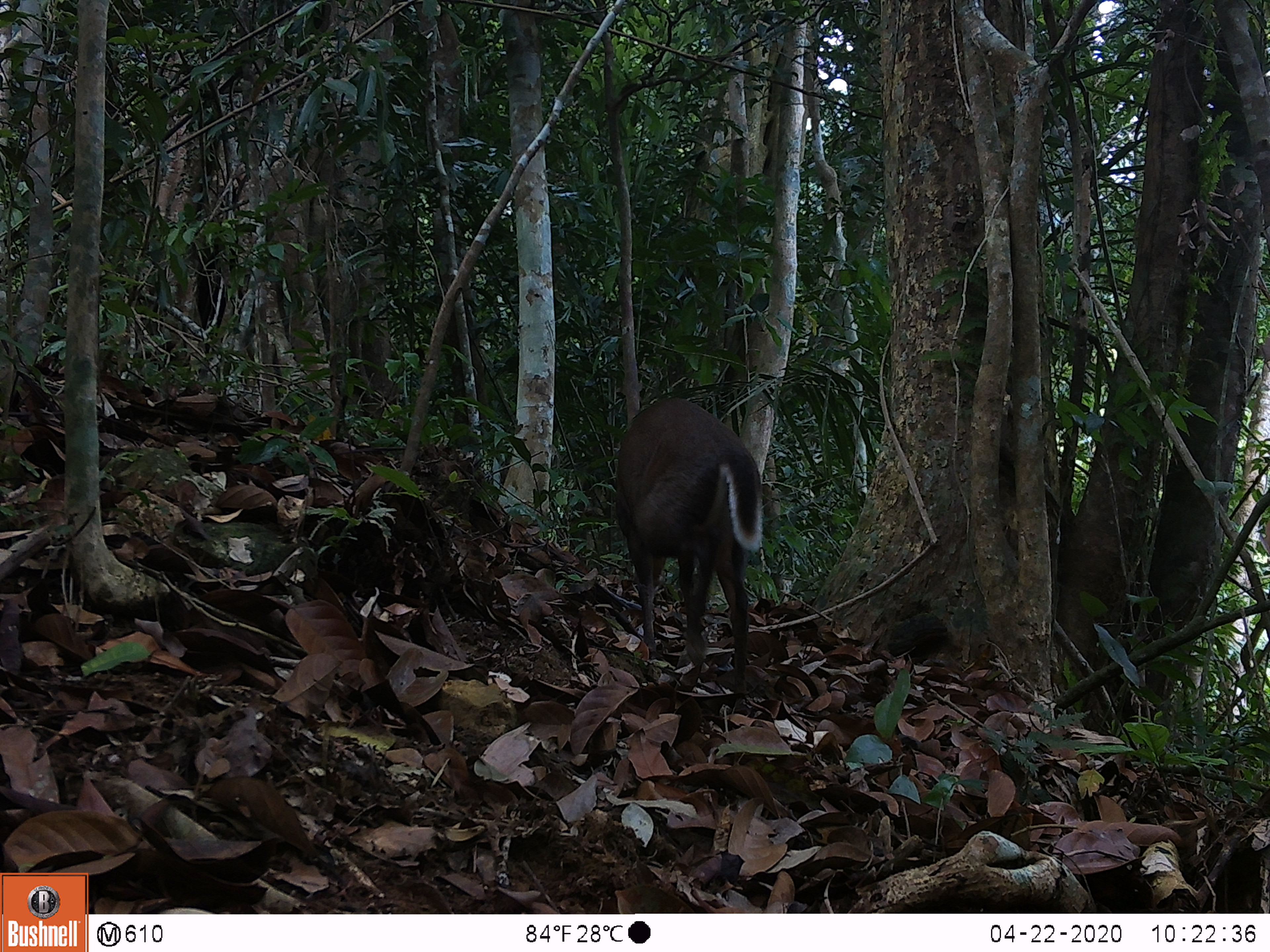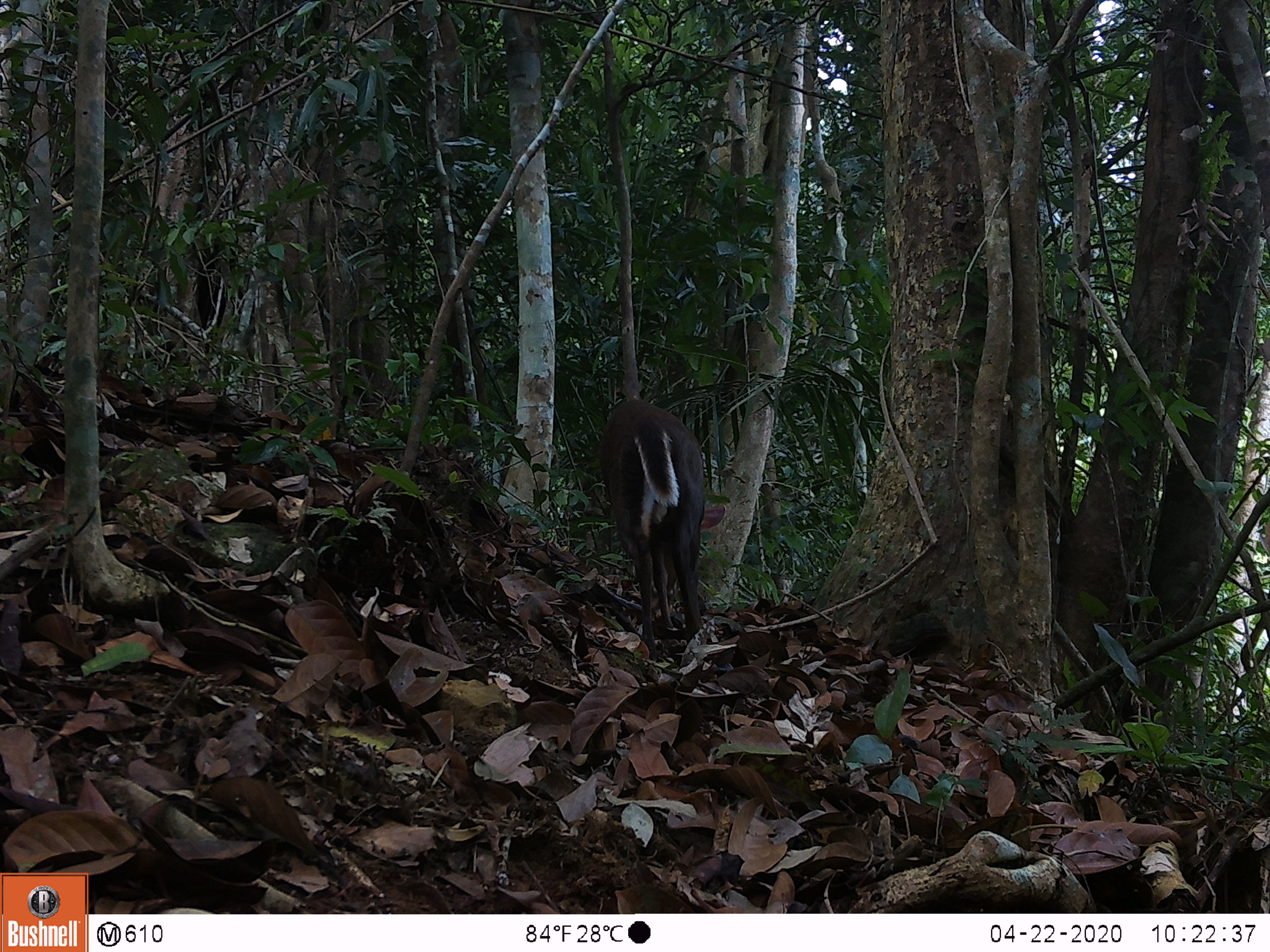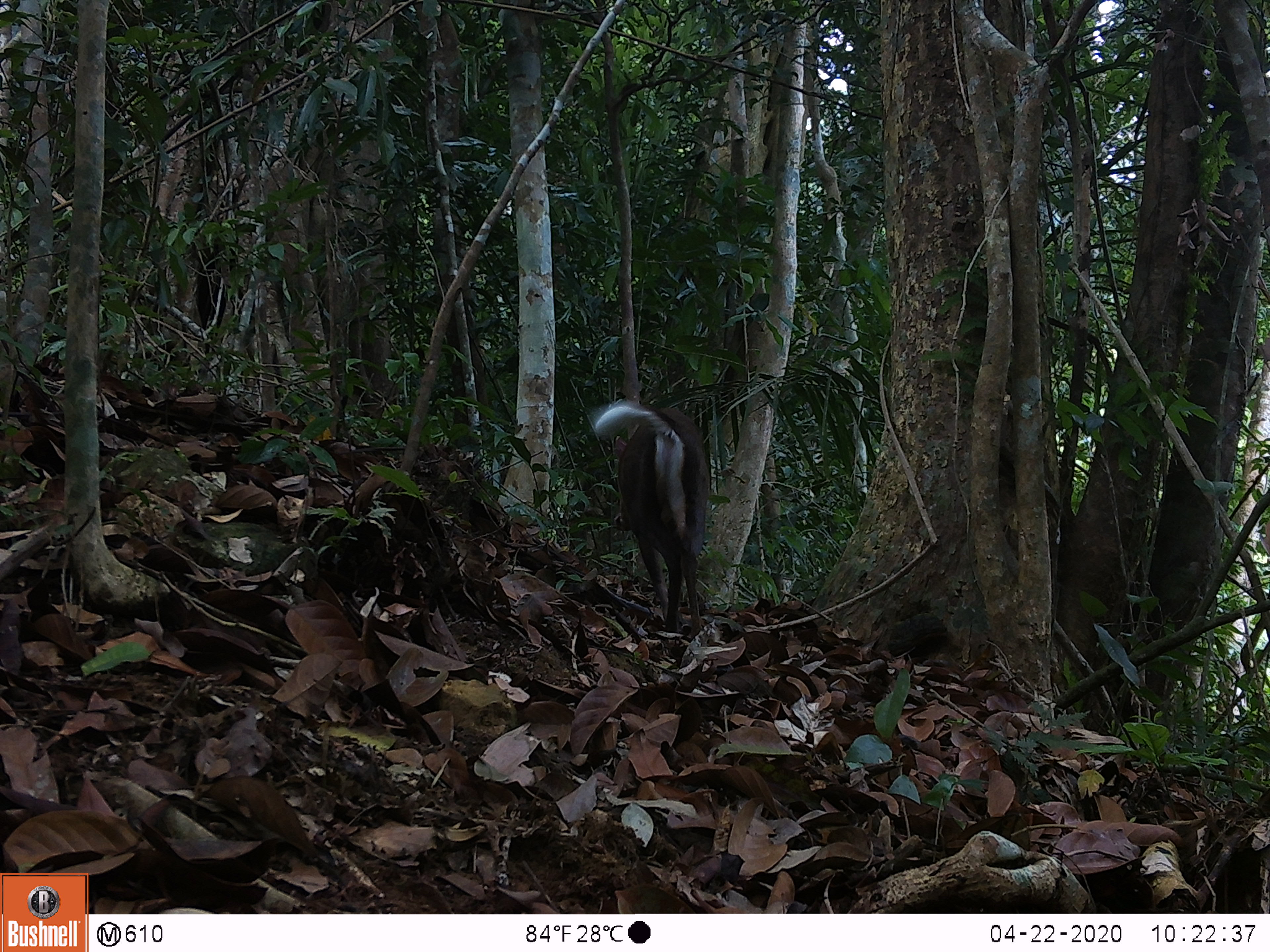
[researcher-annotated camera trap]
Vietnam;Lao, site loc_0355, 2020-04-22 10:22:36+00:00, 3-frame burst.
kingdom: Animalia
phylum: Chordata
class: Mammalia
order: Artiodactyla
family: Cervidae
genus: Muntiacus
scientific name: Muntiacus rooseveltorum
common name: roosevelt's muntjac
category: roosevelts muntjac group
Roosevelts muntjac group (roosevelt's muntjac) (Muntiacus rooseveltorum). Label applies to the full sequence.